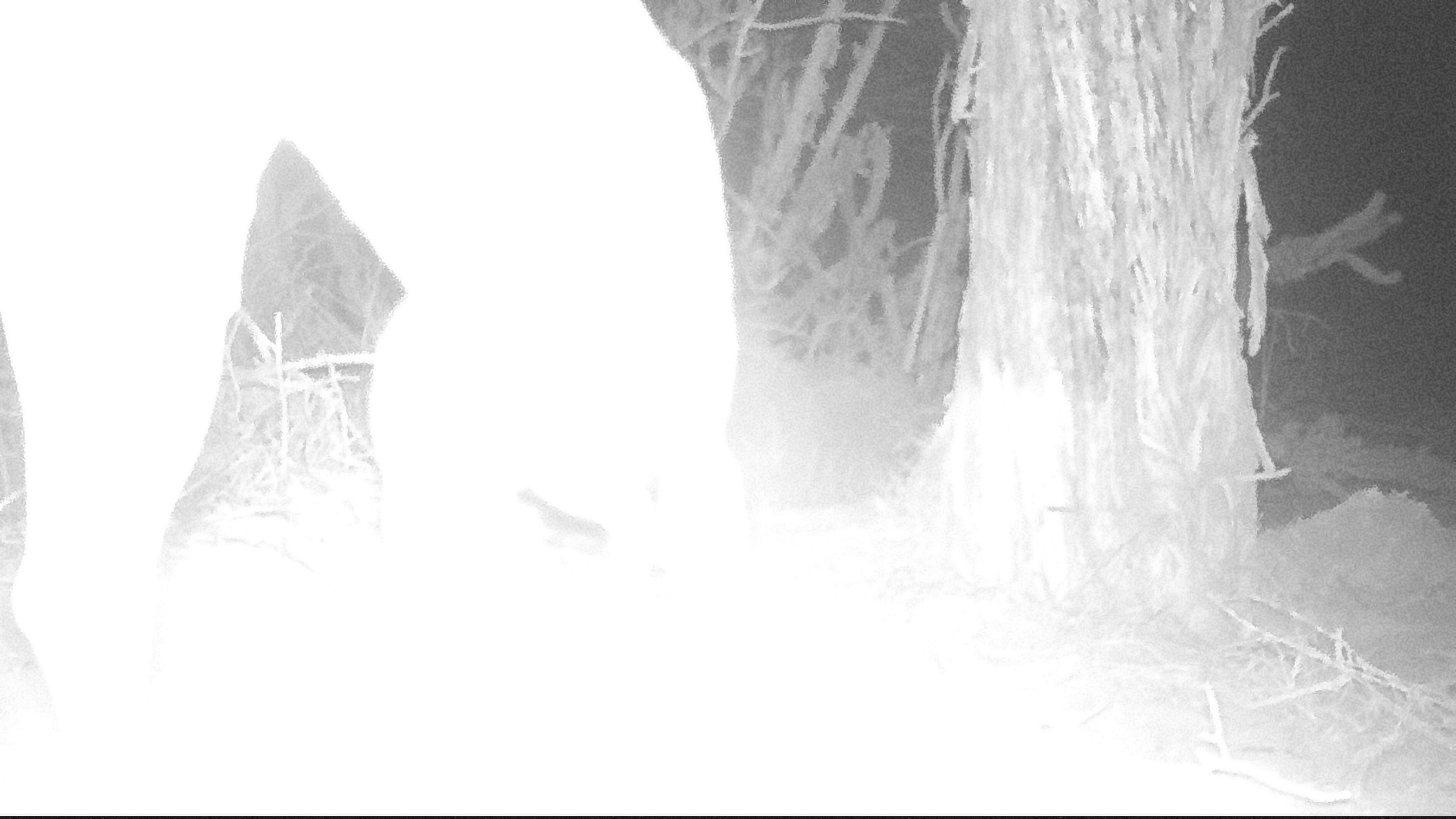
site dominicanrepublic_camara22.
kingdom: Animalia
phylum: Chordata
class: Mammalia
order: Carnivora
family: Canidae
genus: Canis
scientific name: Canis familiaris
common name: domestic dog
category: dog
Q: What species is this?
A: Dog (domestic dog) (Canis familiaris).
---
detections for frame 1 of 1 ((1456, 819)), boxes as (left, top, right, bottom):
dog: (1, 5, 752, 757)